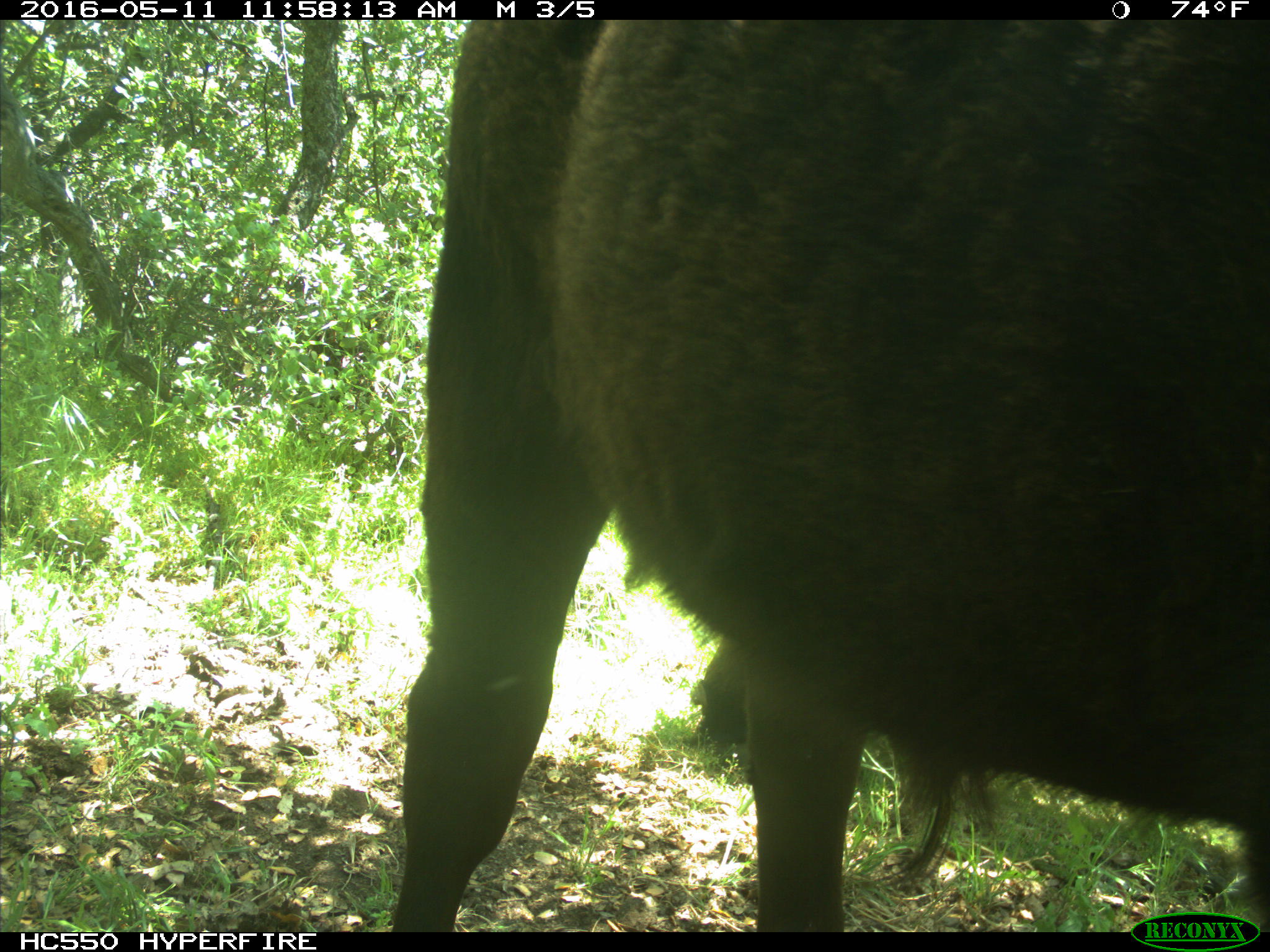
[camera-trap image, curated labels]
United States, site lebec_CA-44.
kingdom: Animalia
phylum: Chordata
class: Mammalia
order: Artiodactyla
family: Bovidae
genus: Bos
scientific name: Bos taurus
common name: domestic cow